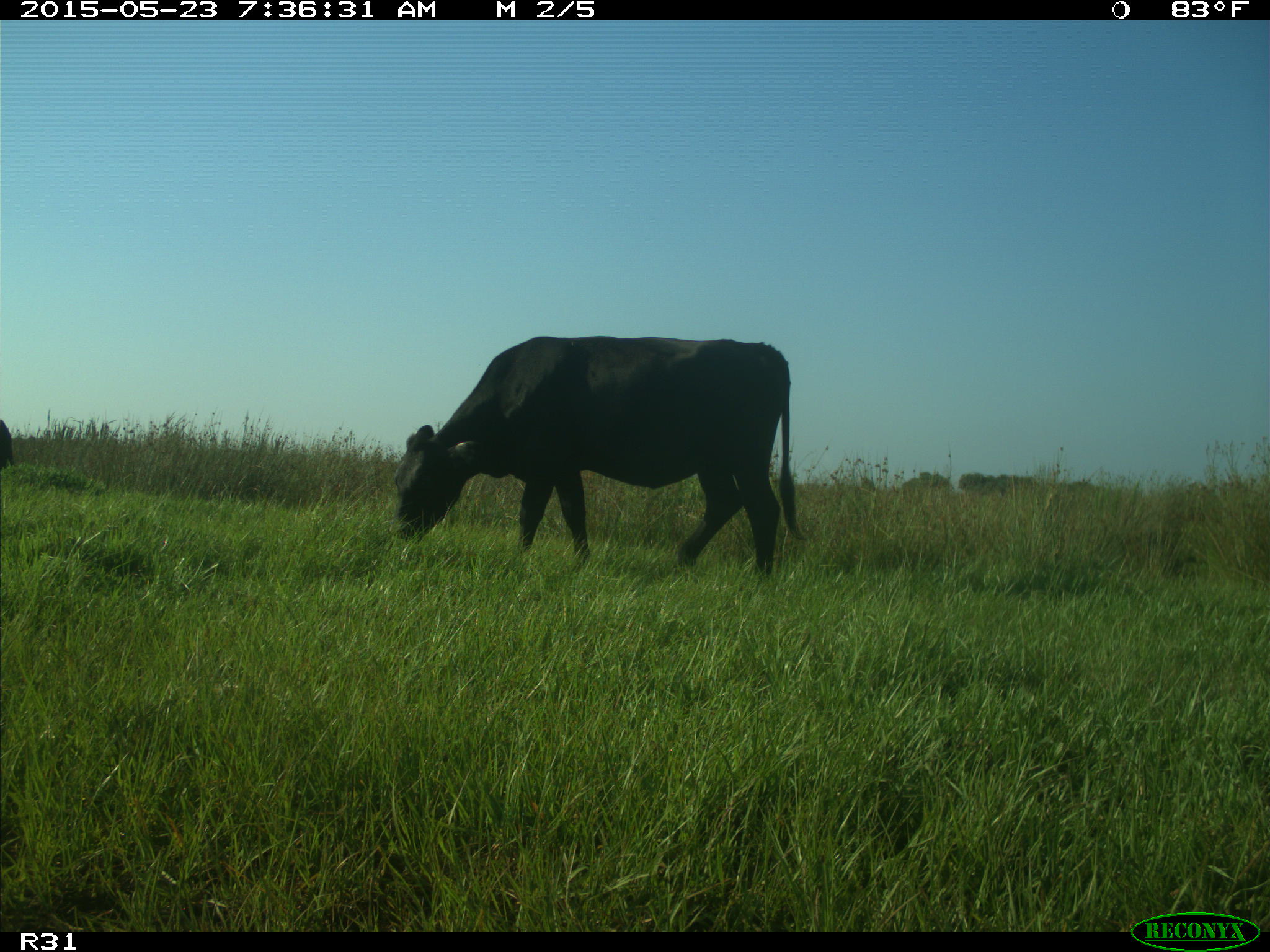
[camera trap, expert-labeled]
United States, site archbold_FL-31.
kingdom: Animalia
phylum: Chordata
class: Mammalia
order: Artiodactyla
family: Bovidae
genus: Bos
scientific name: Bos taurus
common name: domestic cow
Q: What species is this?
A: Bos taurus (domestic cow).